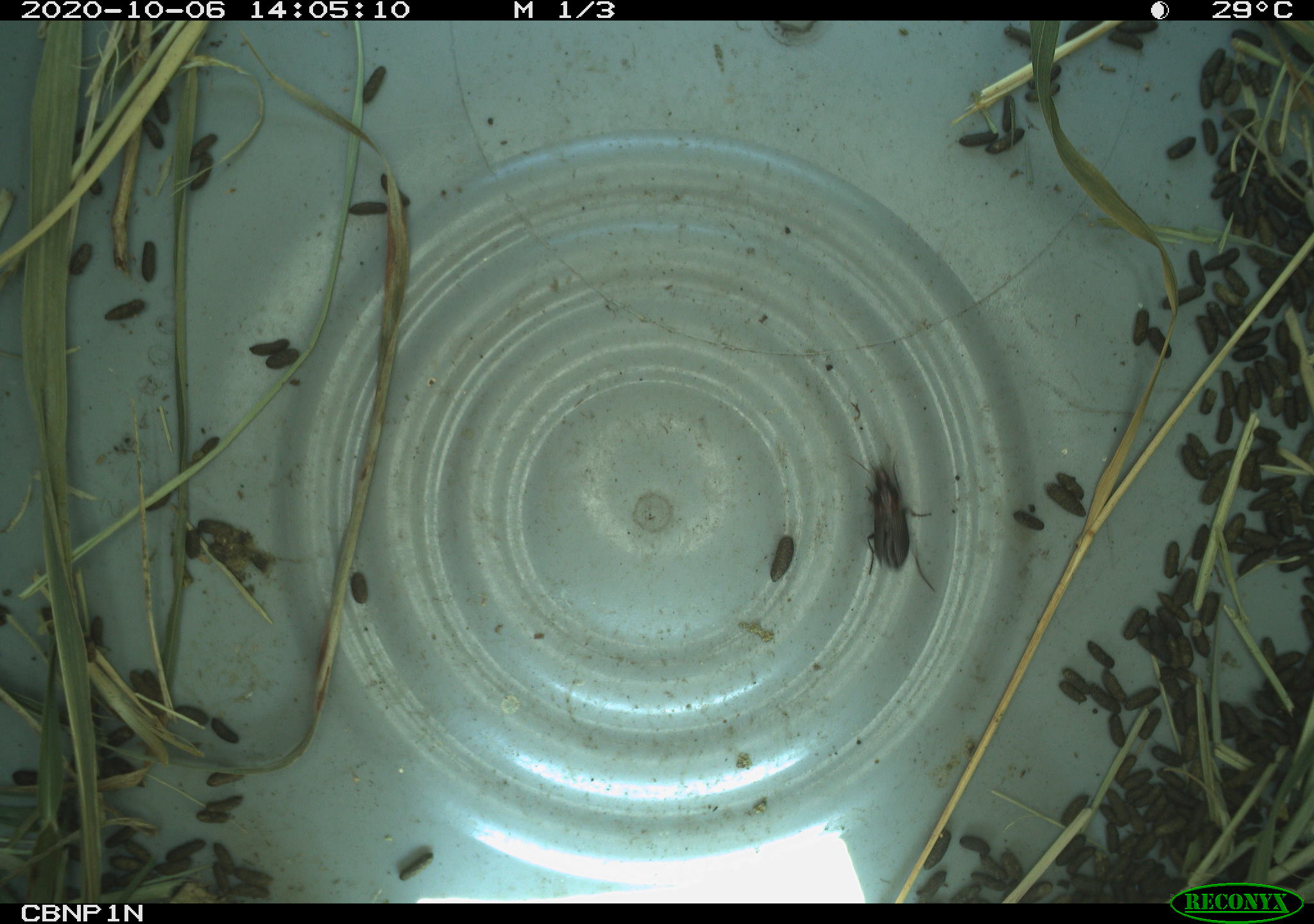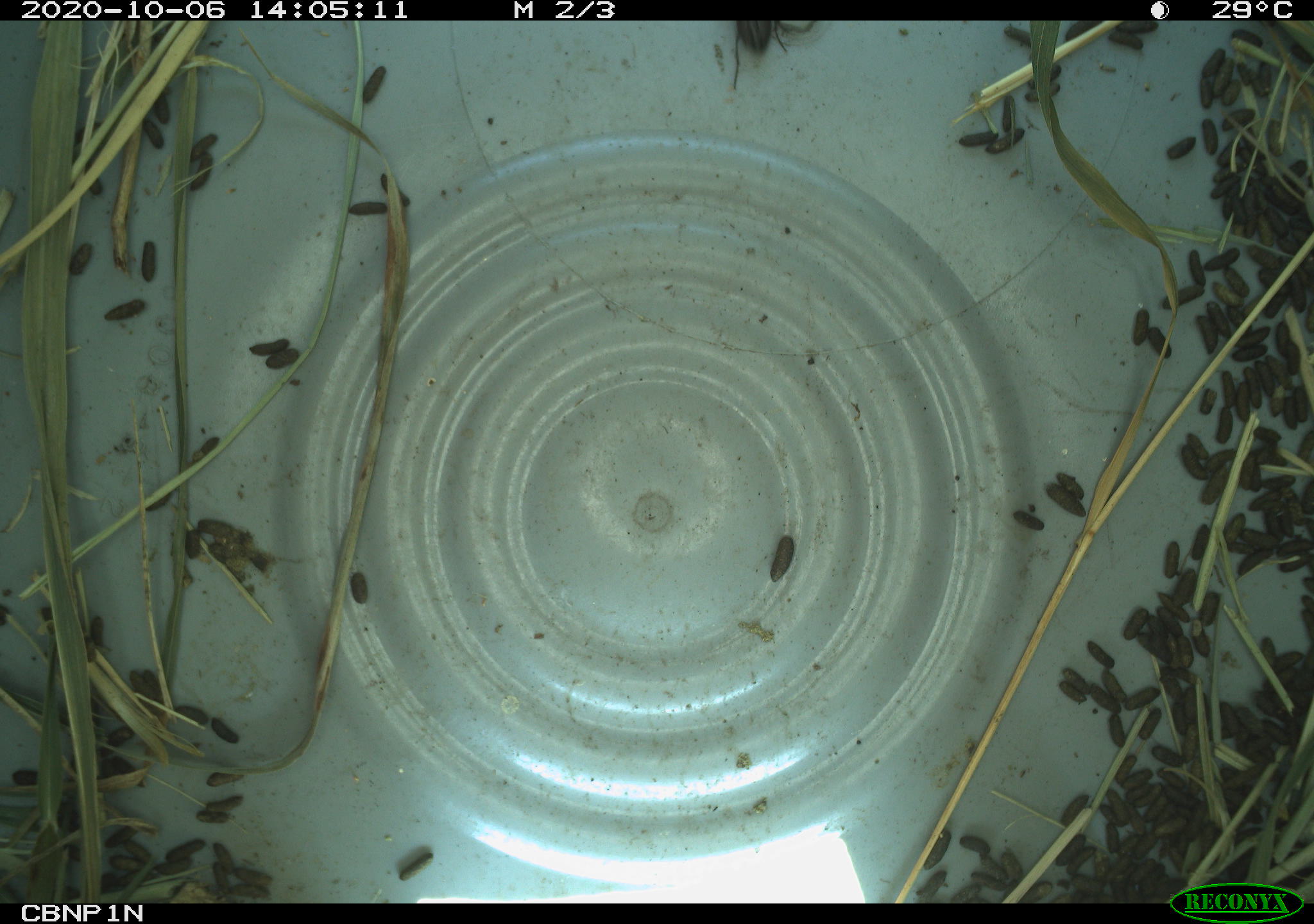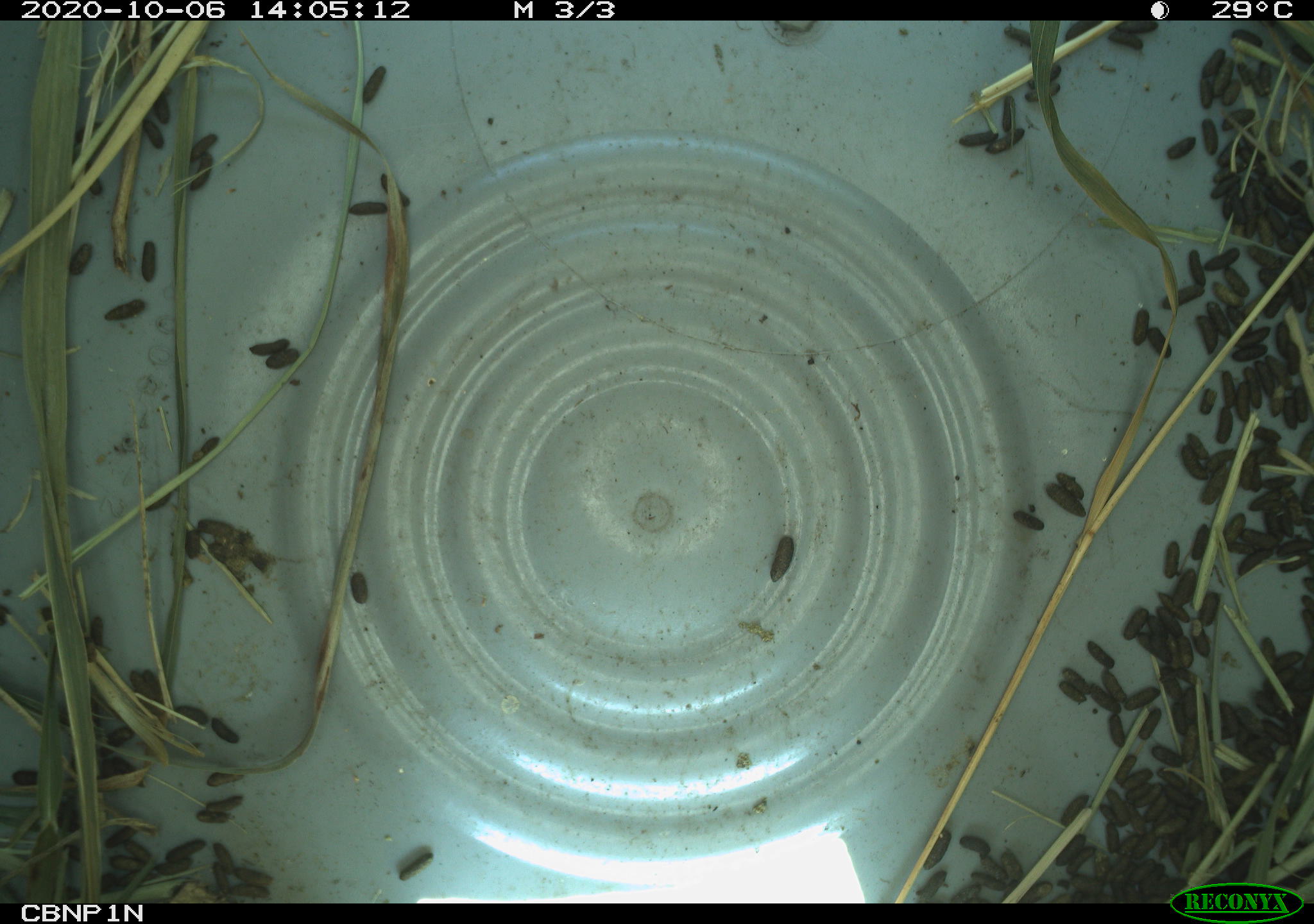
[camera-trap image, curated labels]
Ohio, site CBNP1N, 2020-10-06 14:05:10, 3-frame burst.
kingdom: Animalia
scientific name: Animalia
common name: animal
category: invertebrate